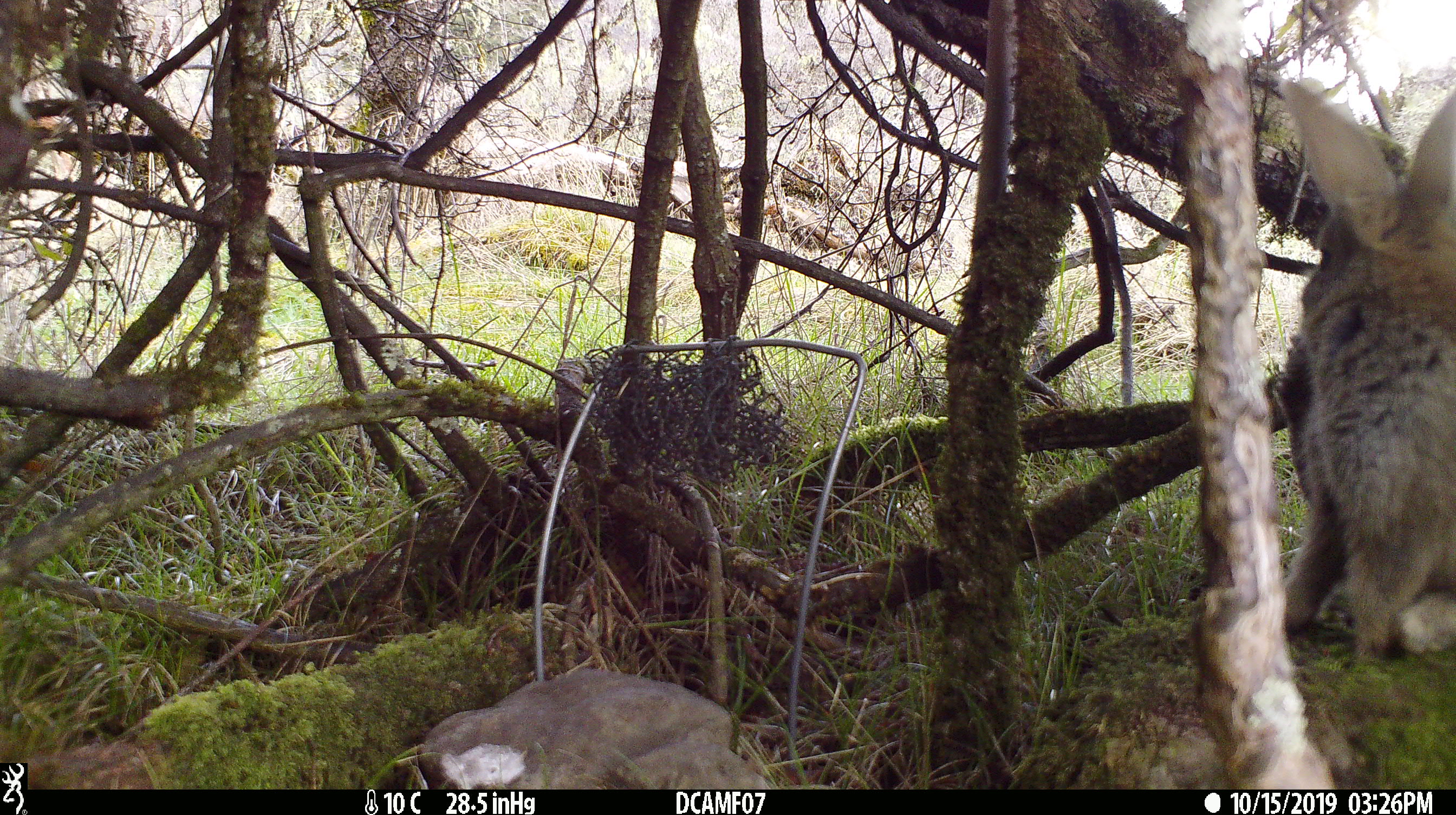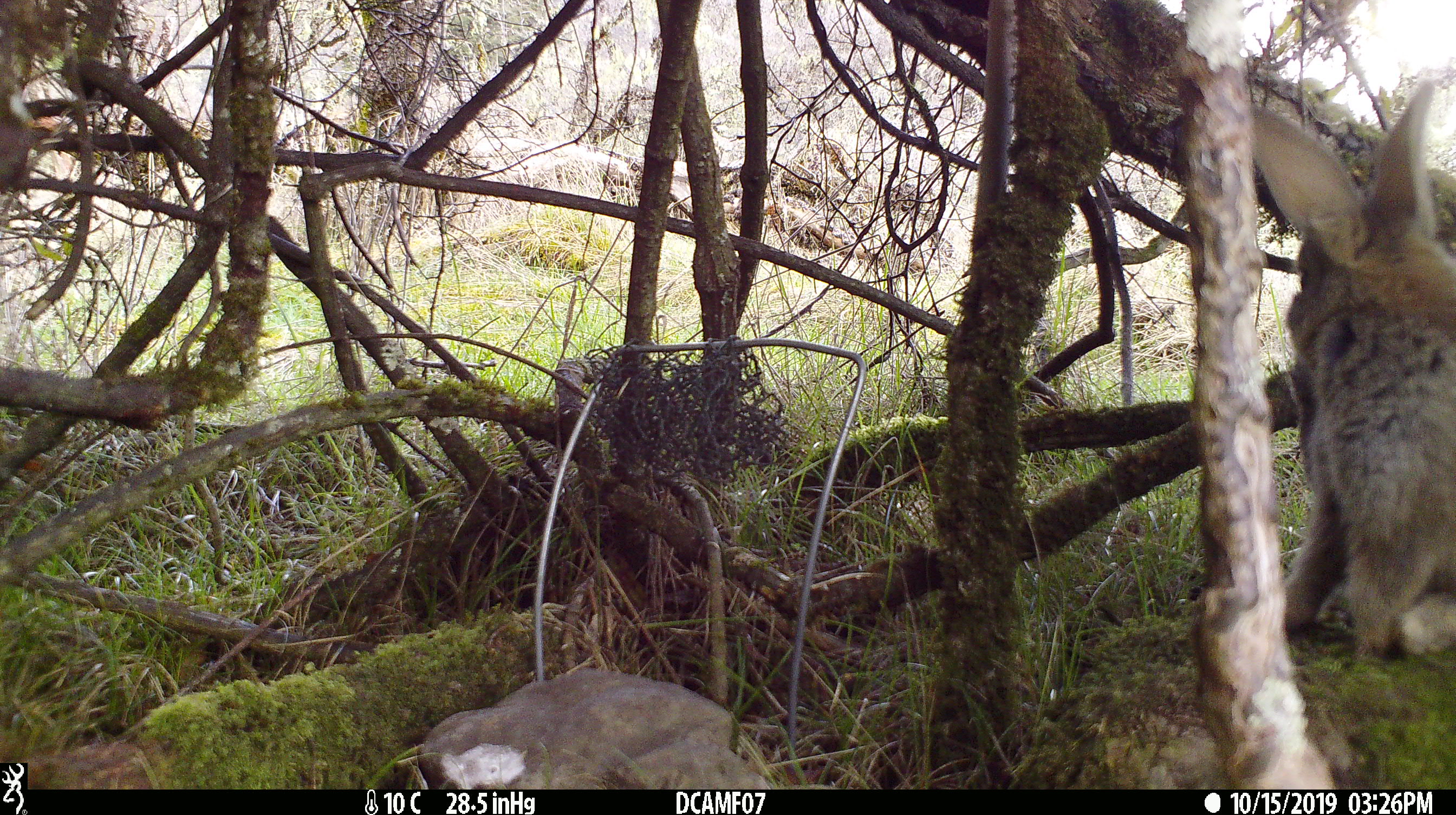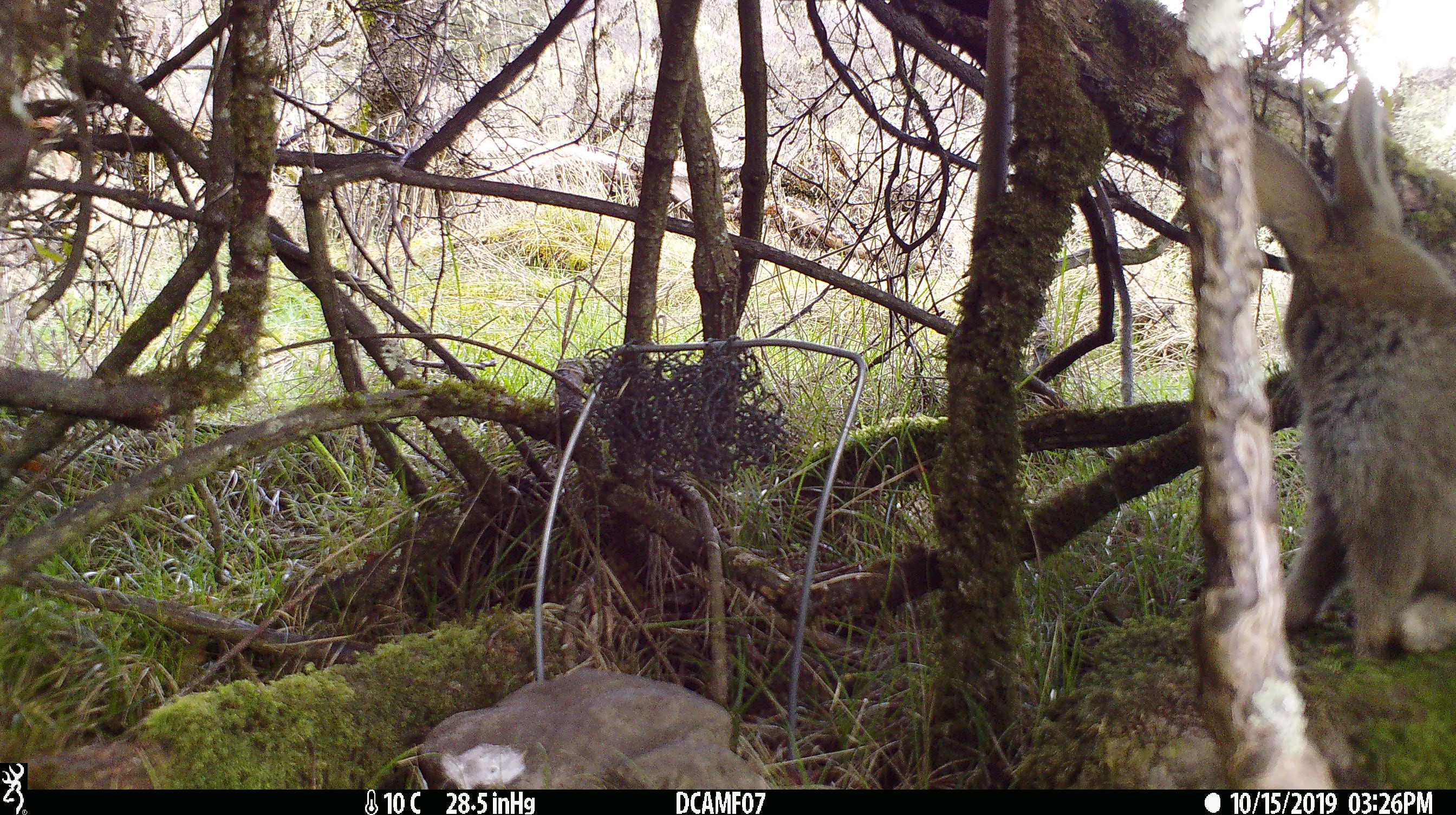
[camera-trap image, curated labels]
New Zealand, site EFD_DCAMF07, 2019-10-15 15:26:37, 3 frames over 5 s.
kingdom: Animalia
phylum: Chordata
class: Mammalia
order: Lagomorpha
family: Leporidae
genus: Oryctolagus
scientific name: Oryctolagus cuniculus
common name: european rabbit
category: rabbit